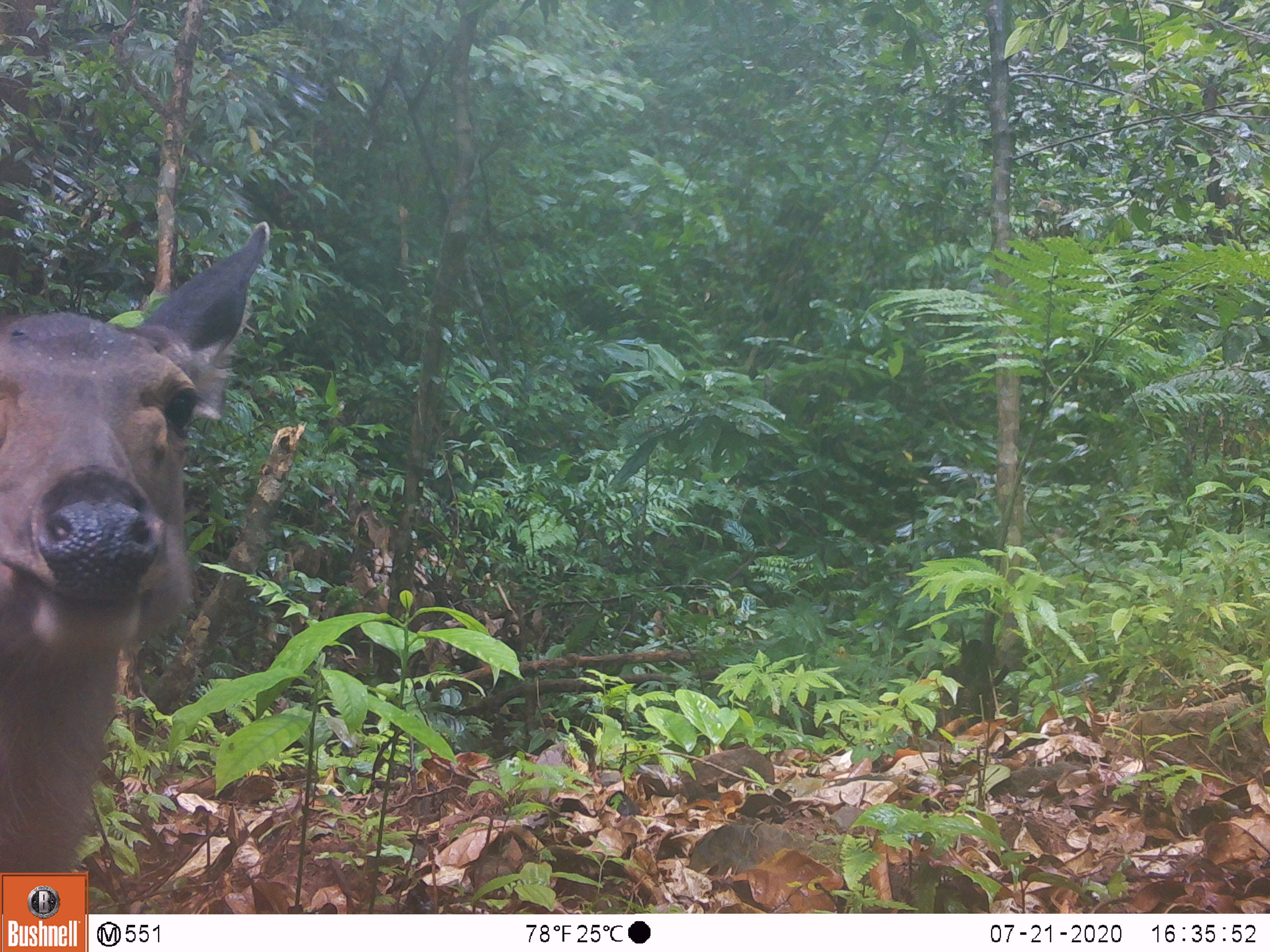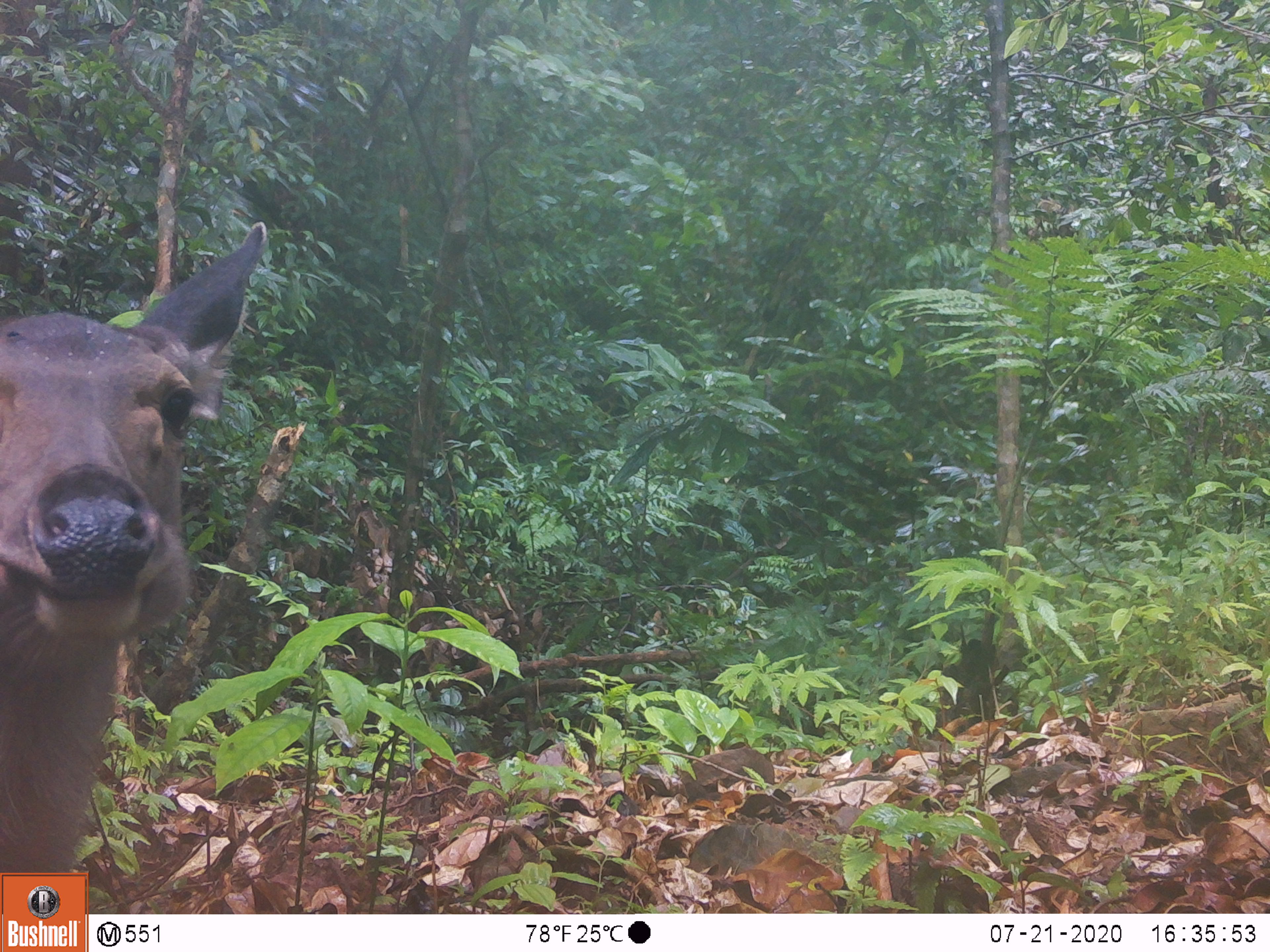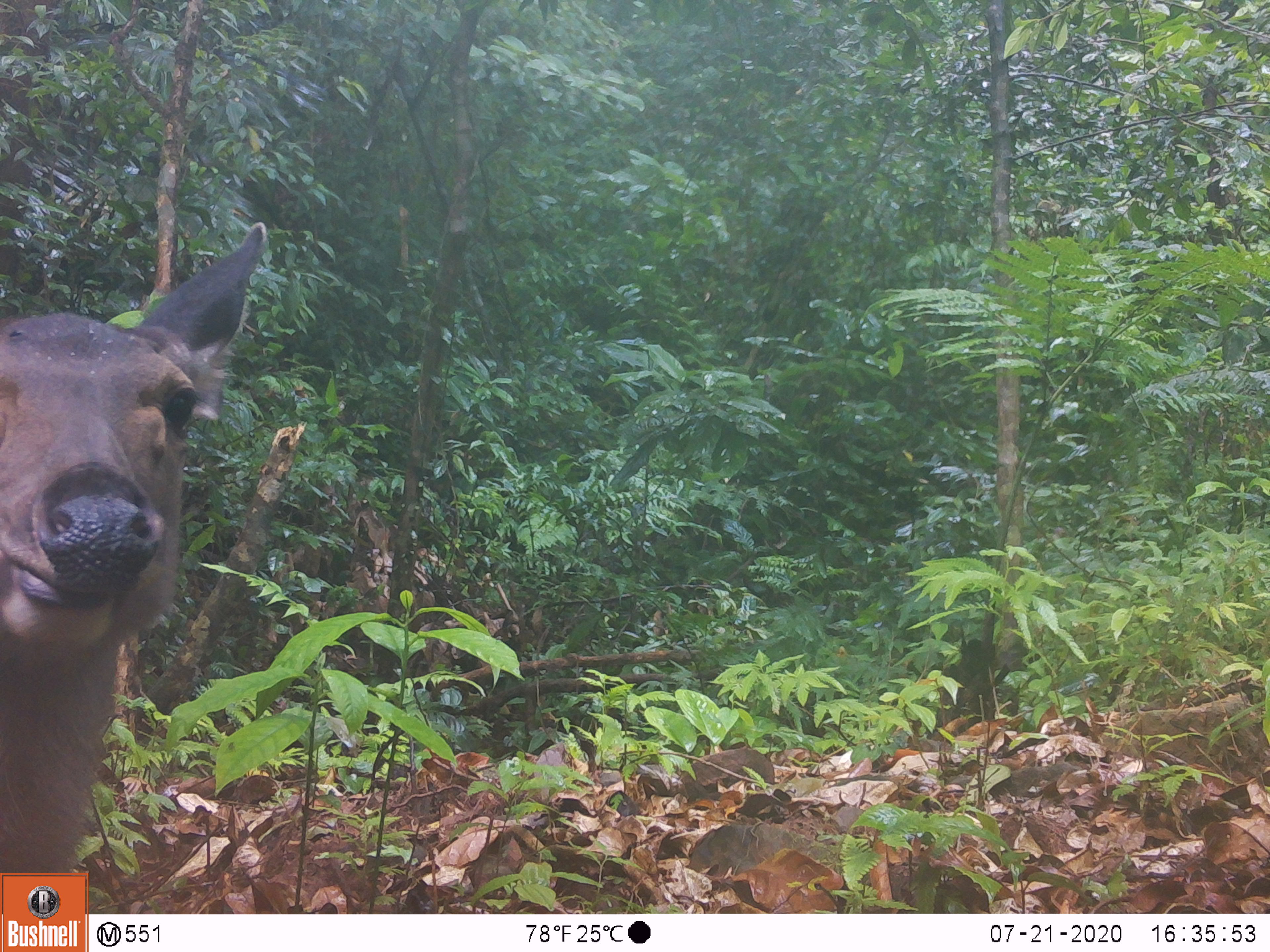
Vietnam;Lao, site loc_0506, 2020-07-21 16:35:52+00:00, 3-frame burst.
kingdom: Animalia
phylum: Chordata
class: Mammalia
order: Artiodactyla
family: Cervidae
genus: Rusa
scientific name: Rusa unicolor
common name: sambar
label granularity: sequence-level